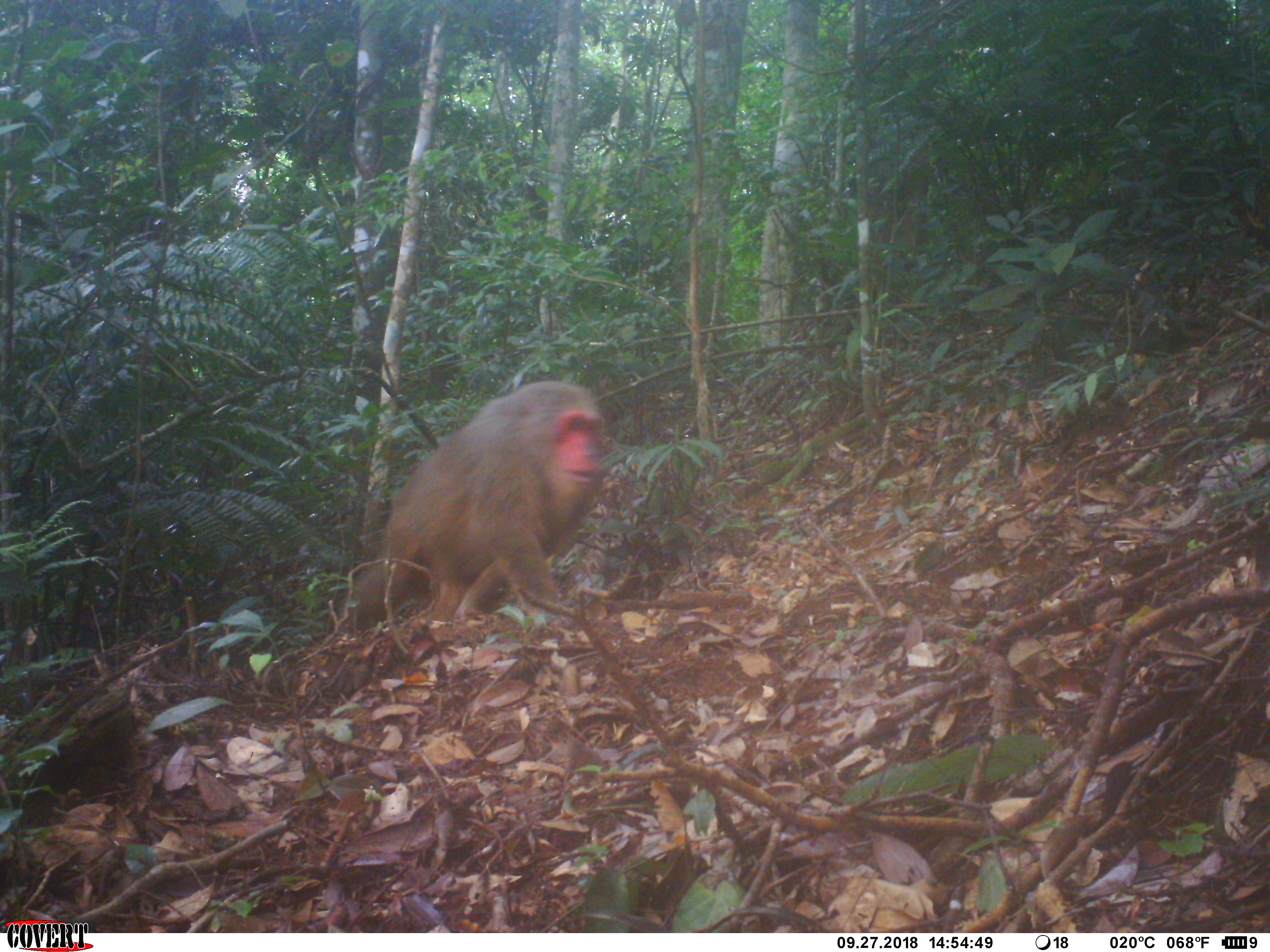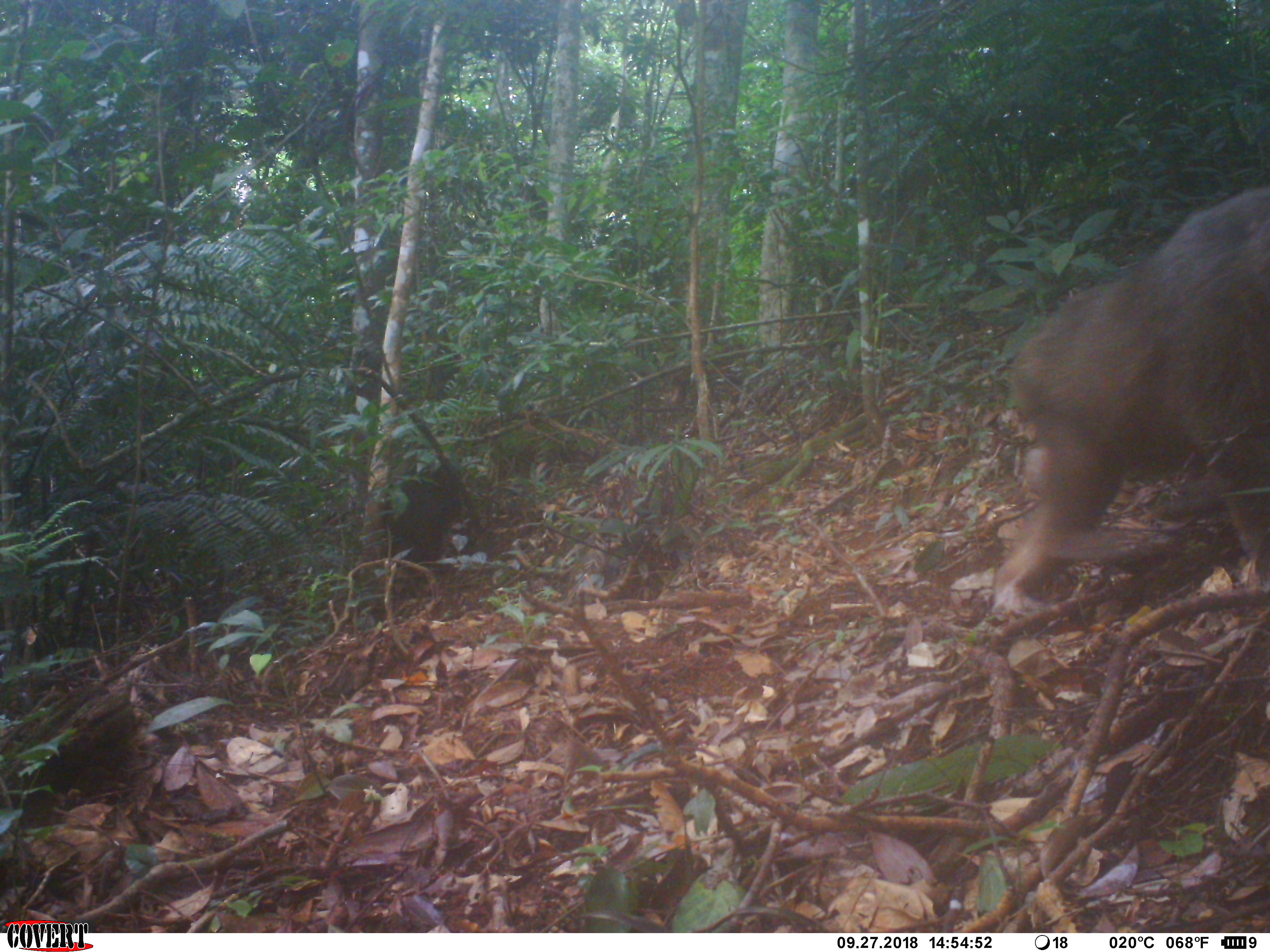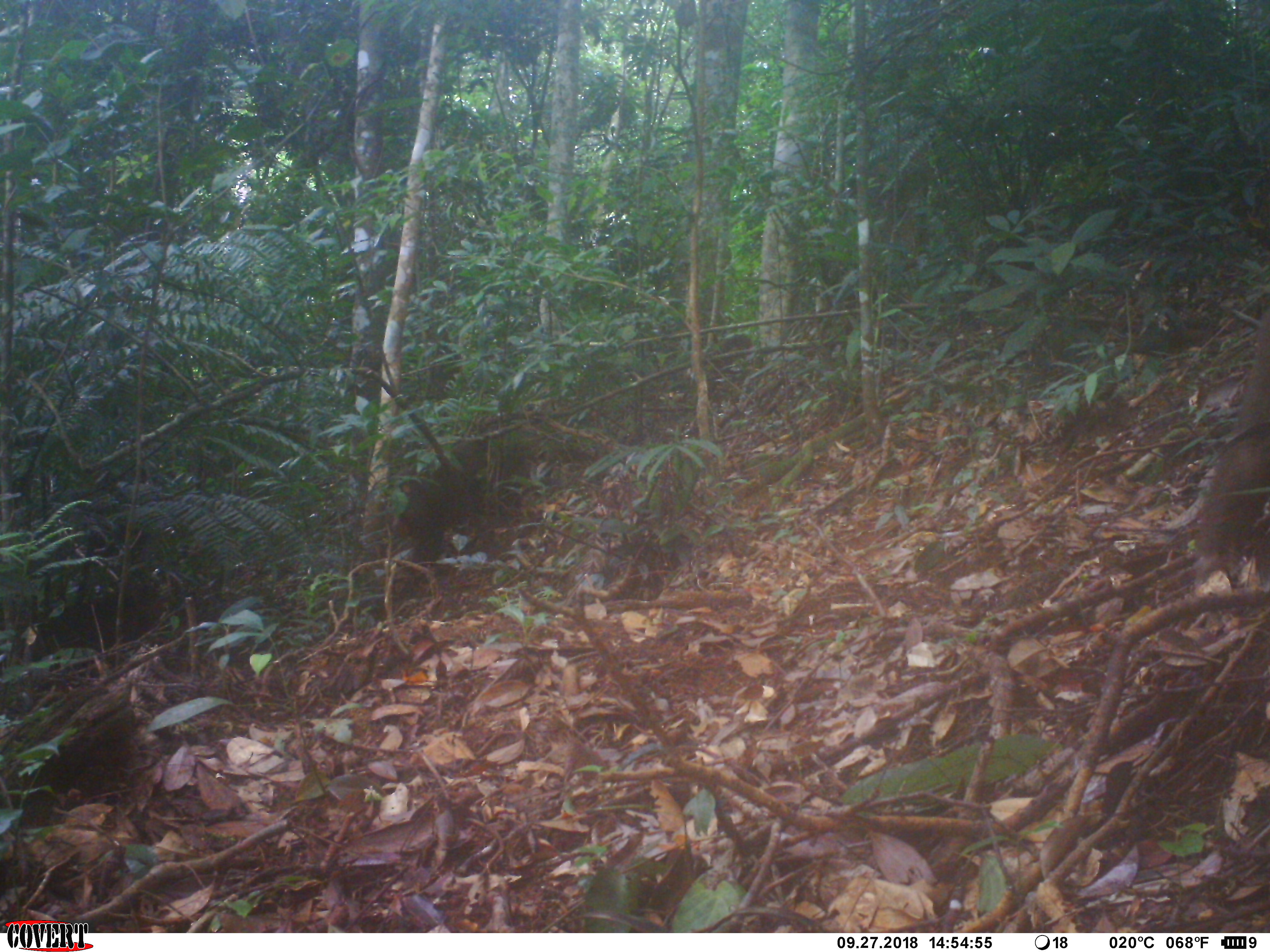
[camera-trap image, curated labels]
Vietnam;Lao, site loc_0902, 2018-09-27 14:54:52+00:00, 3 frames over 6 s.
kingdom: Animalia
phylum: Chordata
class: Mammalia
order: Primates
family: Cercopithecidae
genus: Macaca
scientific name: Macaca arctoides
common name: stump-tailed macaque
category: stump tailed macaque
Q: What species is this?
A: Stump tailed macaque (stump-tailed macaque) (Macaca arctoides).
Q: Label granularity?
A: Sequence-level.